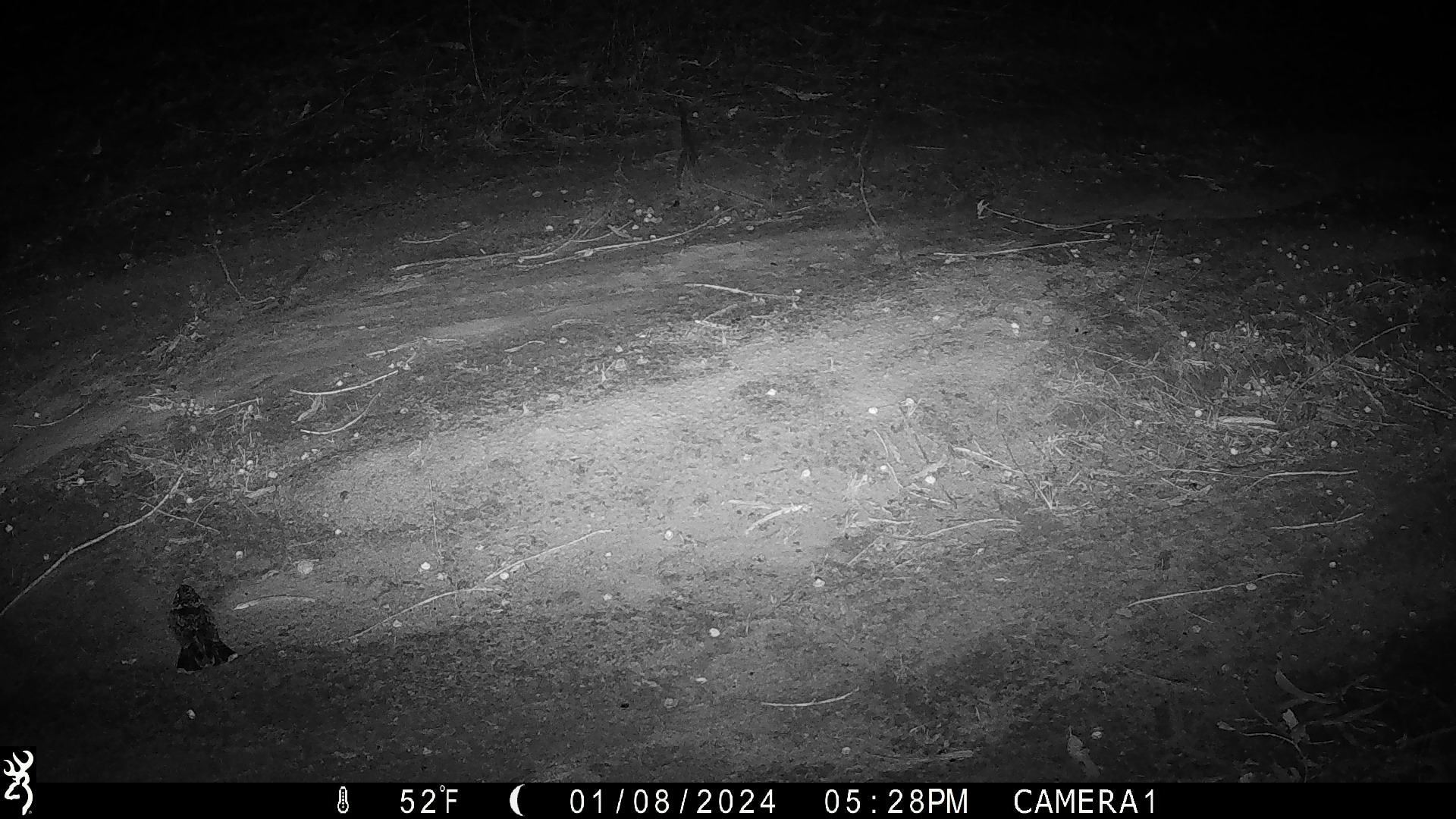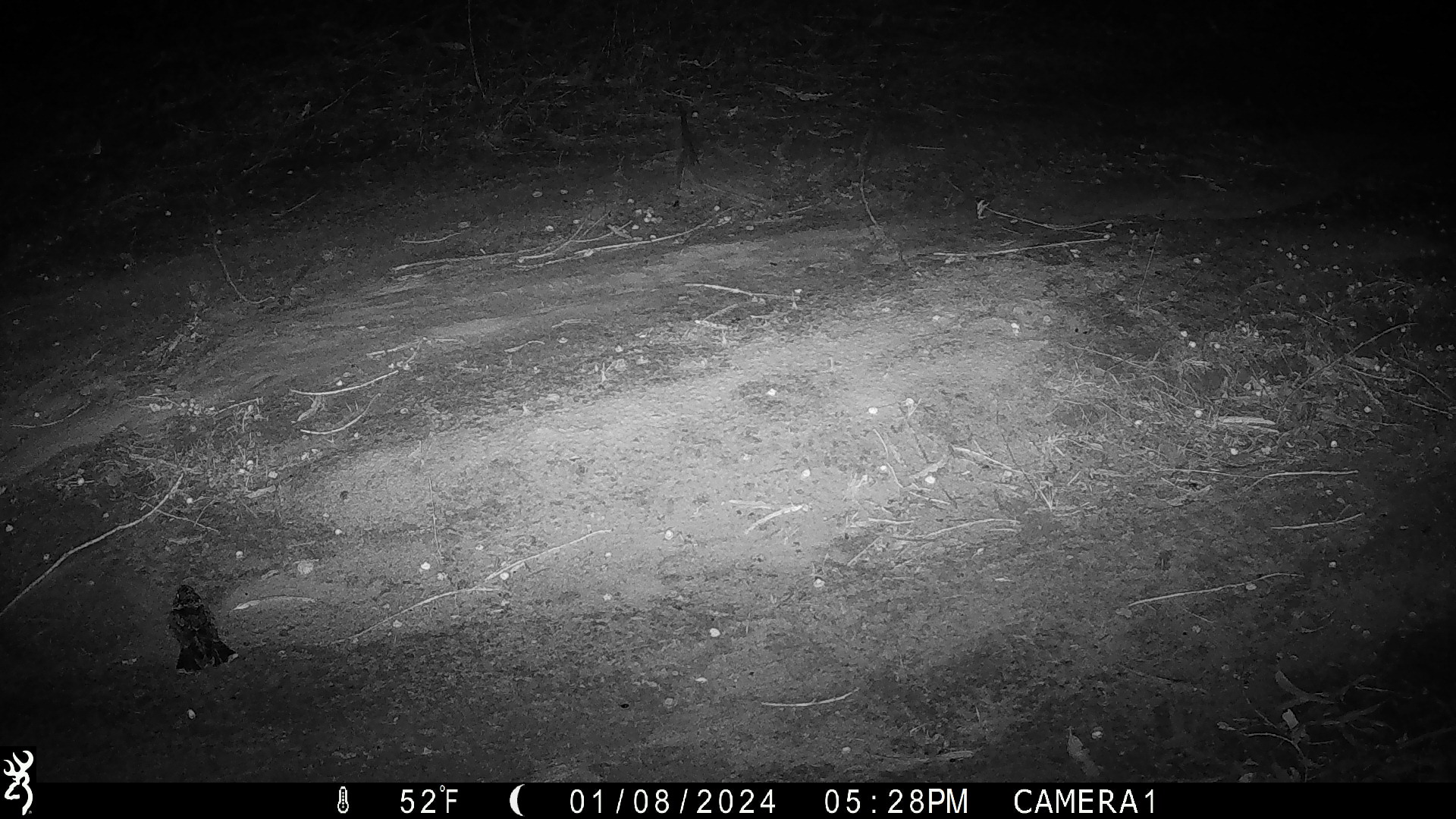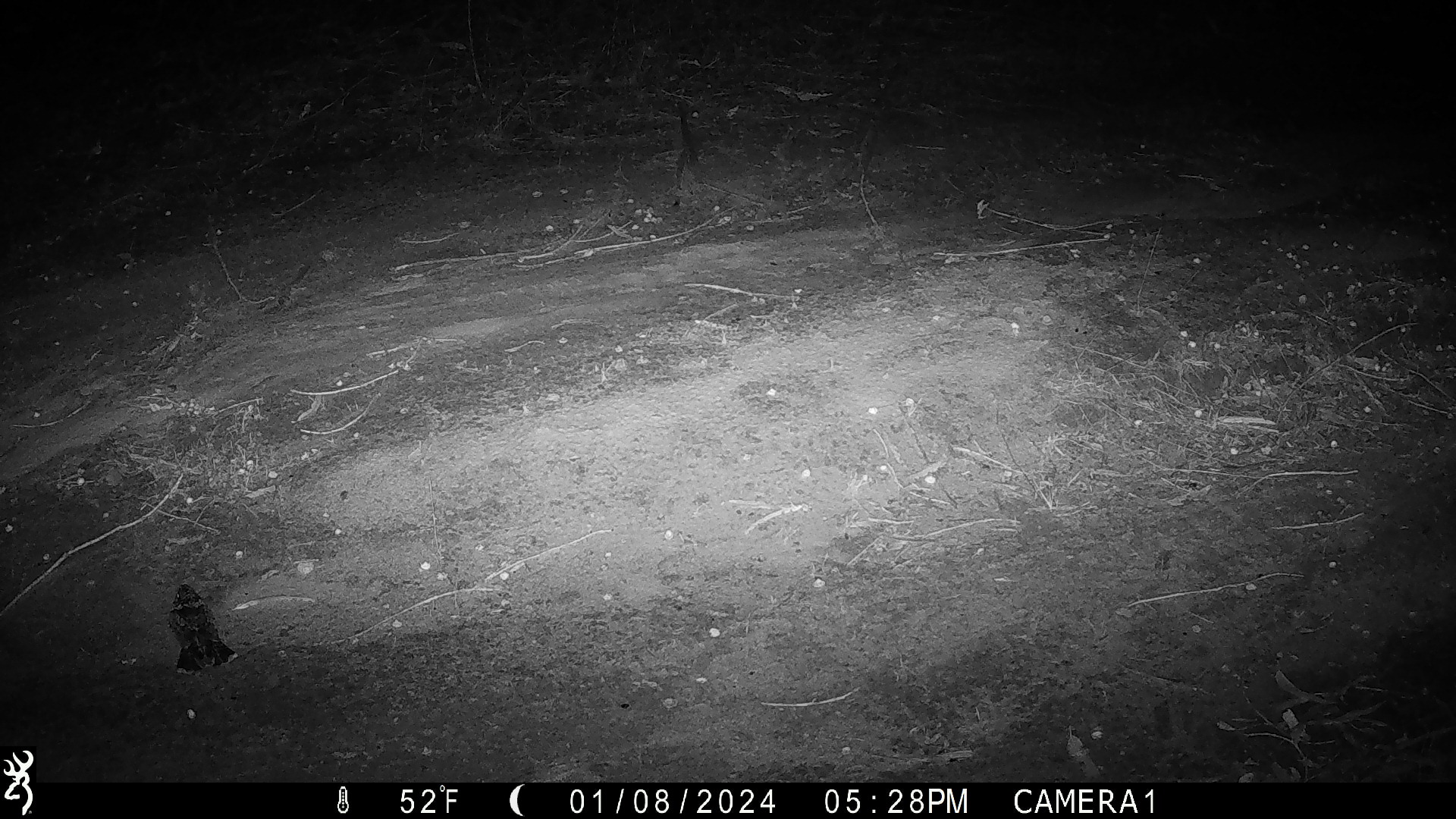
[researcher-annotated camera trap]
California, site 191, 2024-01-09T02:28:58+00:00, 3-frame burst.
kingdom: Animalia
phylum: Chordata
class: Aves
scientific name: Aves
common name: bird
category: unknown bird